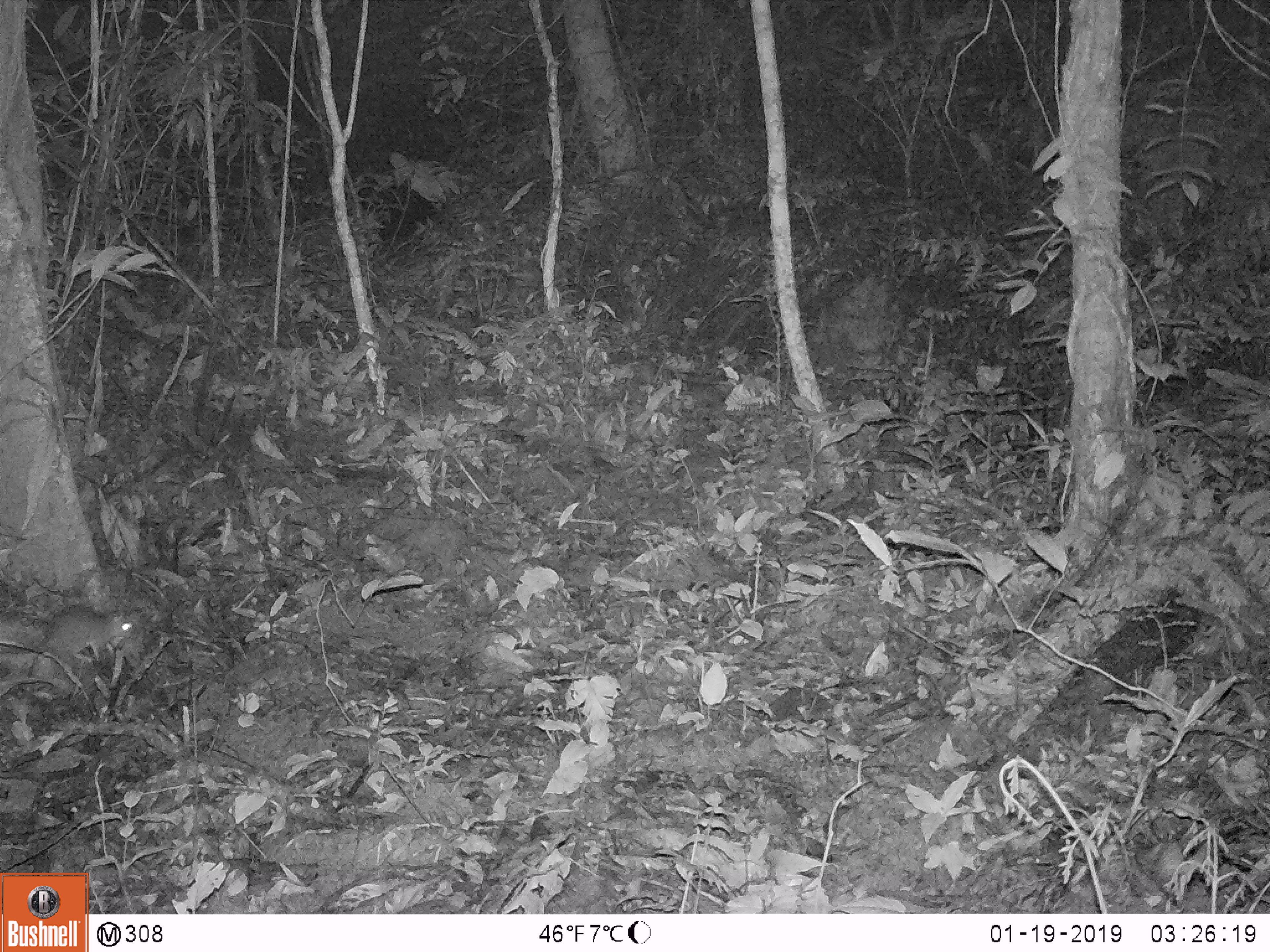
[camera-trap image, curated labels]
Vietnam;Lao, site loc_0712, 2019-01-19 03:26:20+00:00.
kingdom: Animalia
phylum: Chordata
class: Mammalia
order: Rodentia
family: Muridae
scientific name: Muridae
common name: old-world mice and rats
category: unidentified murid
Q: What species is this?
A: Unidentified murid (old-world mice and rats) (Muridae).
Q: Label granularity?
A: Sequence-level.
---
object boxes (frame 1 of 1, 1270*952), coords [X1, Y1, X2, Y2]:
unidentified murid: [0, 604, 135, 663]